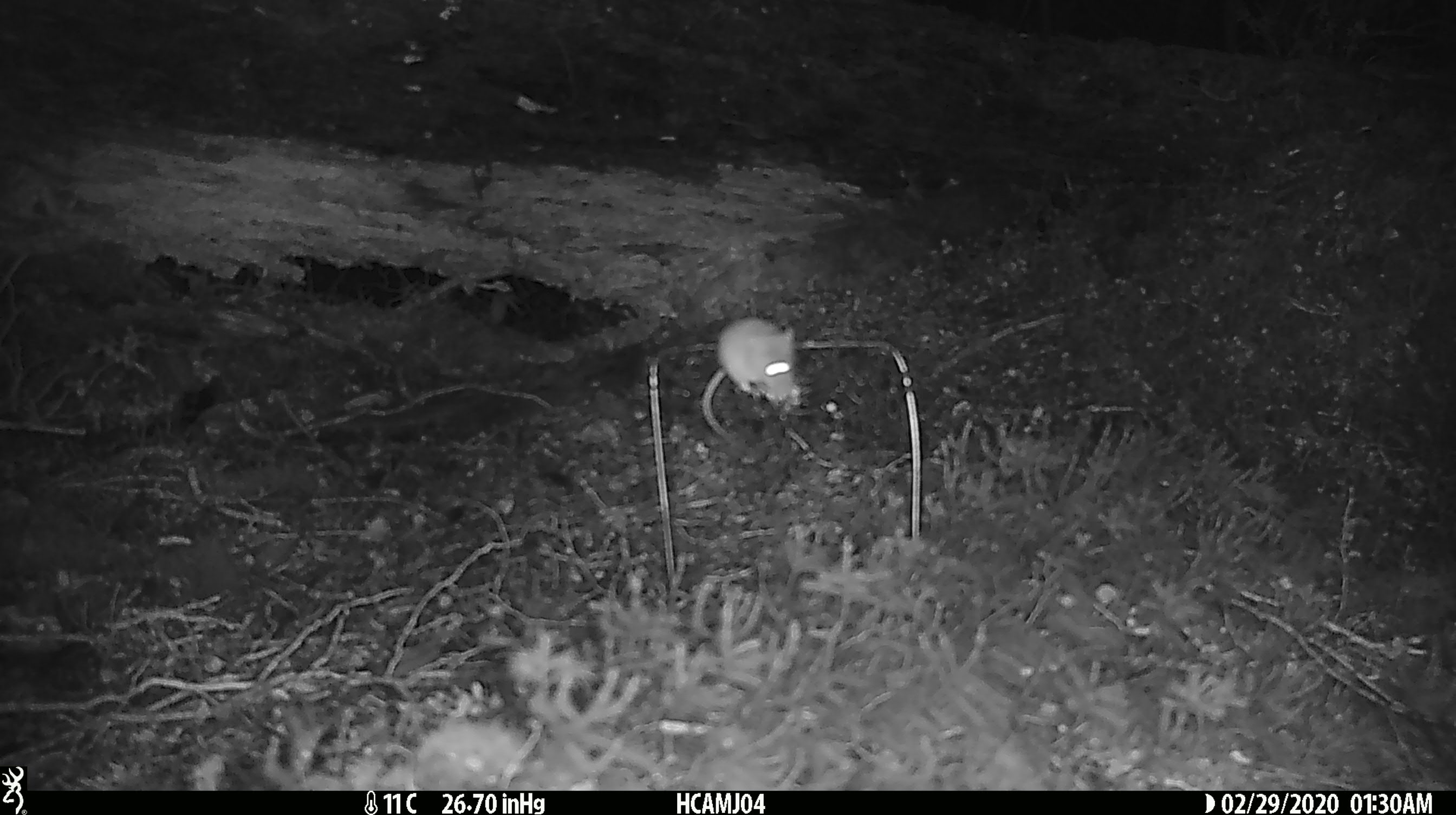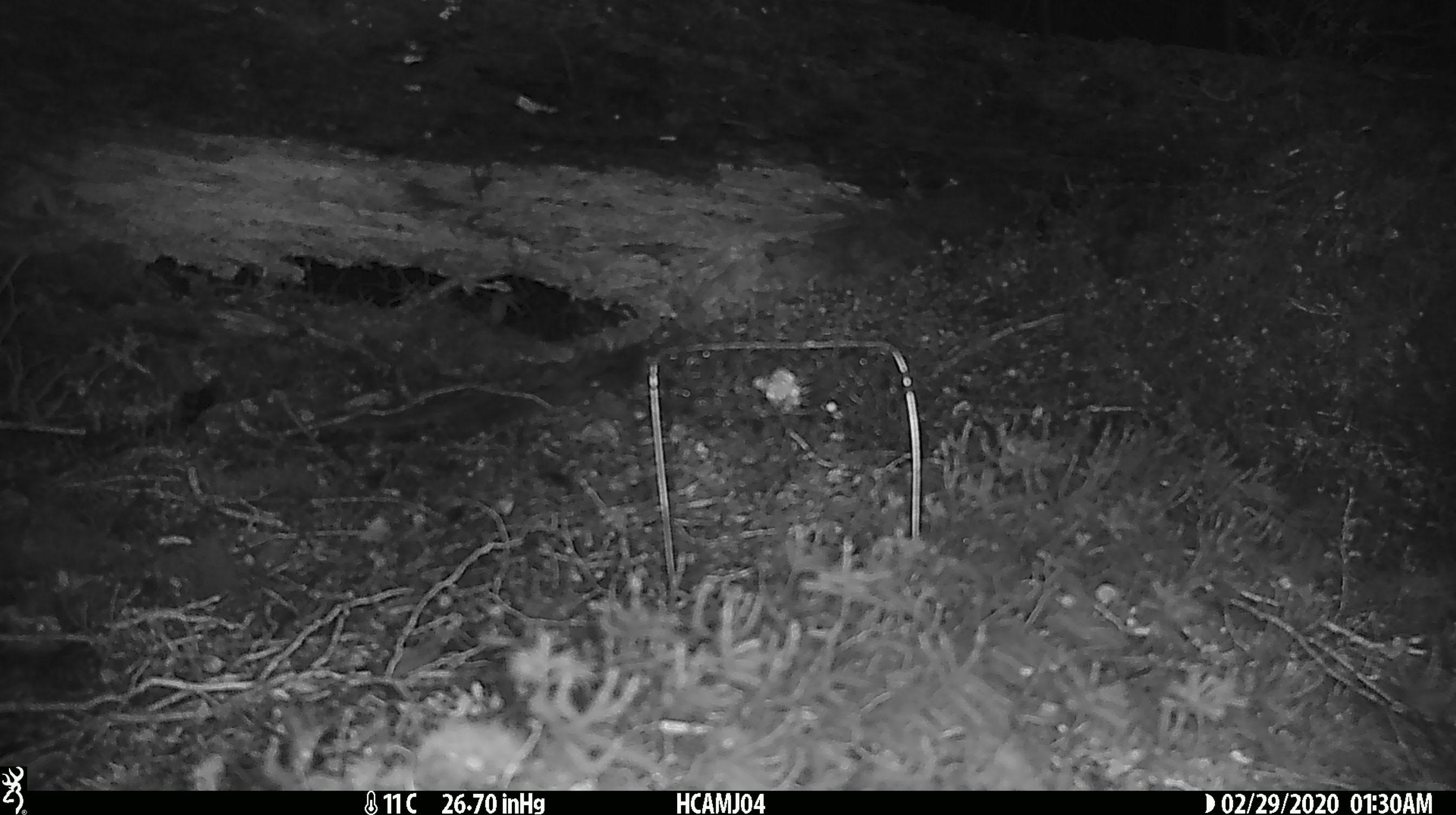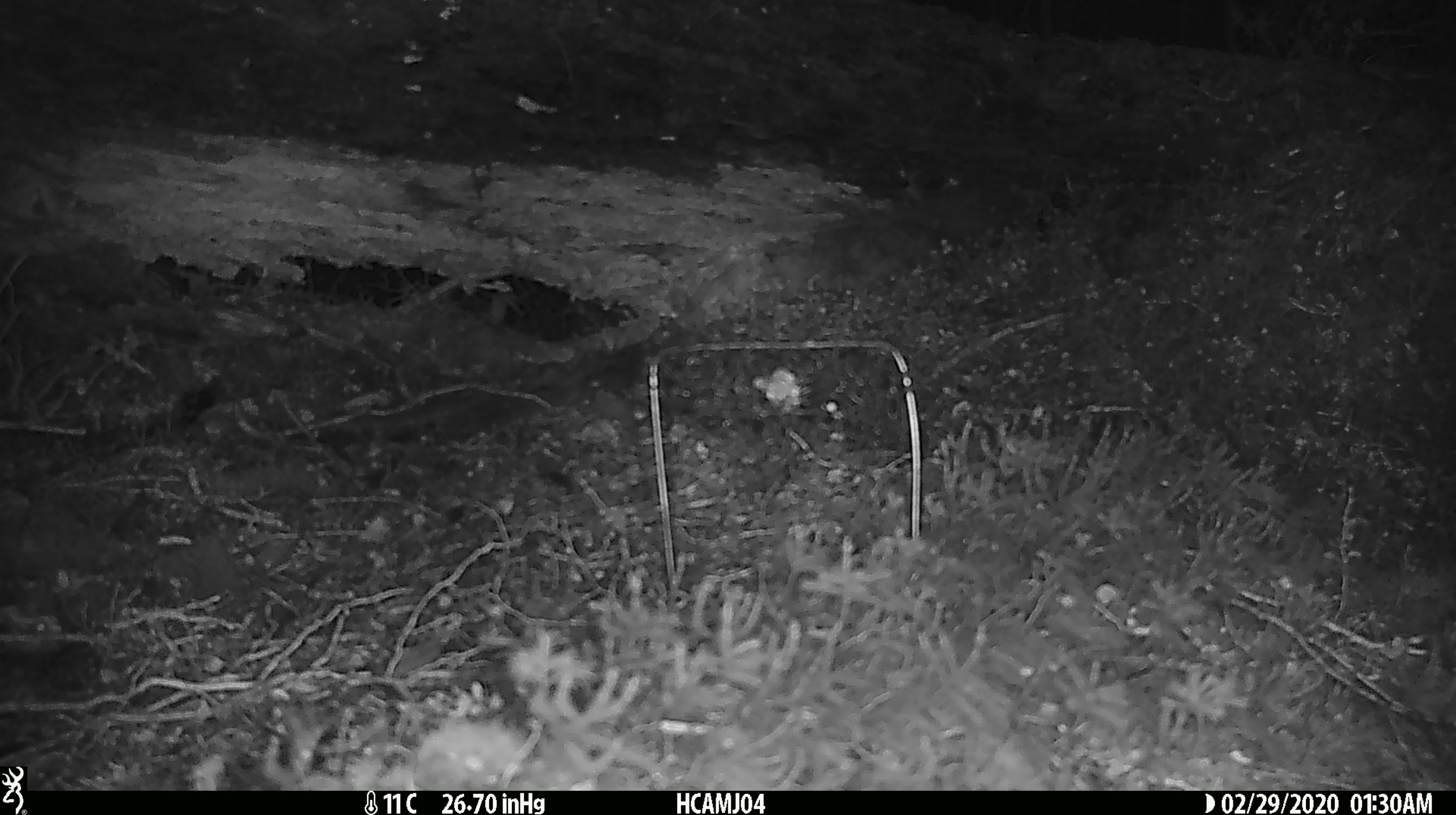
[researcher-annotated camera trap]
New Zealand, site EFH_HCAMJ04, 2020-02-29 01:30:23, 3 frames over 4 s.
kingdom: Animalia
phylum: Chordata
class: Mammalia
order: Rodentia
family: Muridae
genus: Mus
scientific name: Mus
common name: mouse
Mouse (Mus).